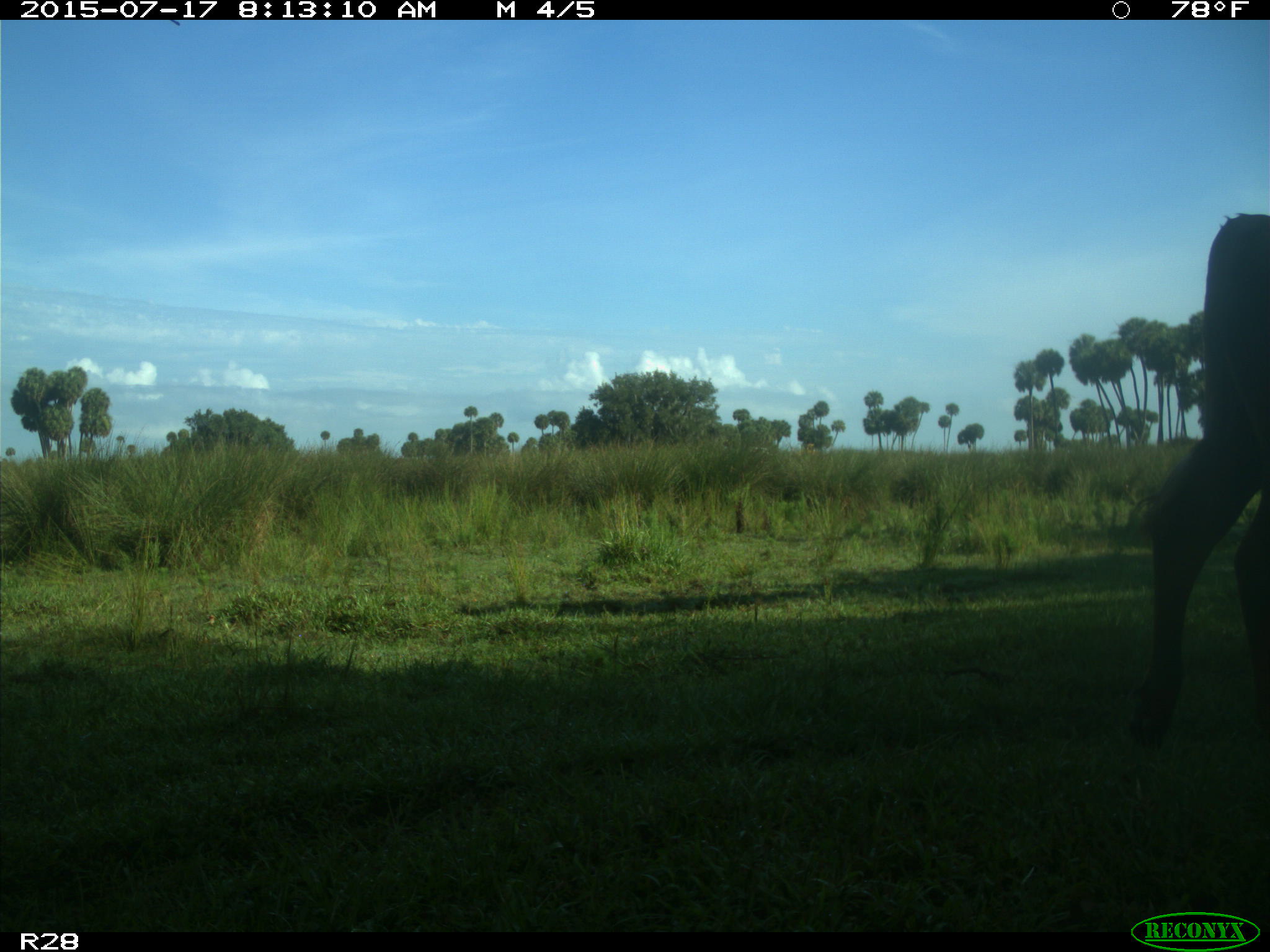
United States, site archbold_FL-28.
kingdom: Animalia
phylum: Chordata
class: Mammalia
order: Artiodactyla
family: Bovidae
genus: Bos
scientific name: Bos taurus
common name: domestic cow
Bos taurus (domestic cow).